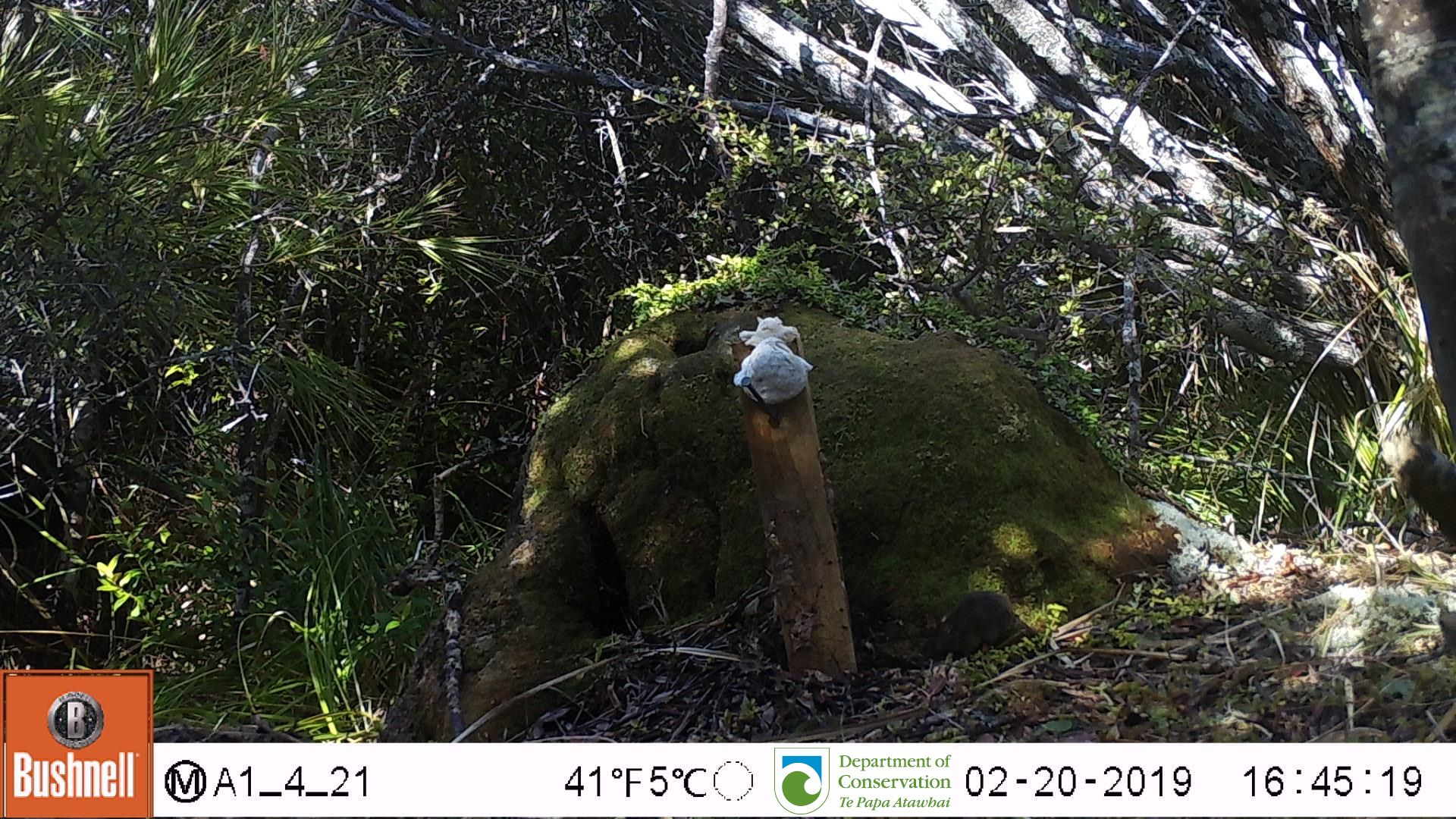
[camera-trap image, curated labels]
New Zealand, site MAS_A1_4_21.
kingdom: Animalia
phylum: Chordata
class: Mammalia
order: Rodentia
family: Muridae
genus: Mus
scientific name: Mus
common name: mouse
Mouse (Mus).